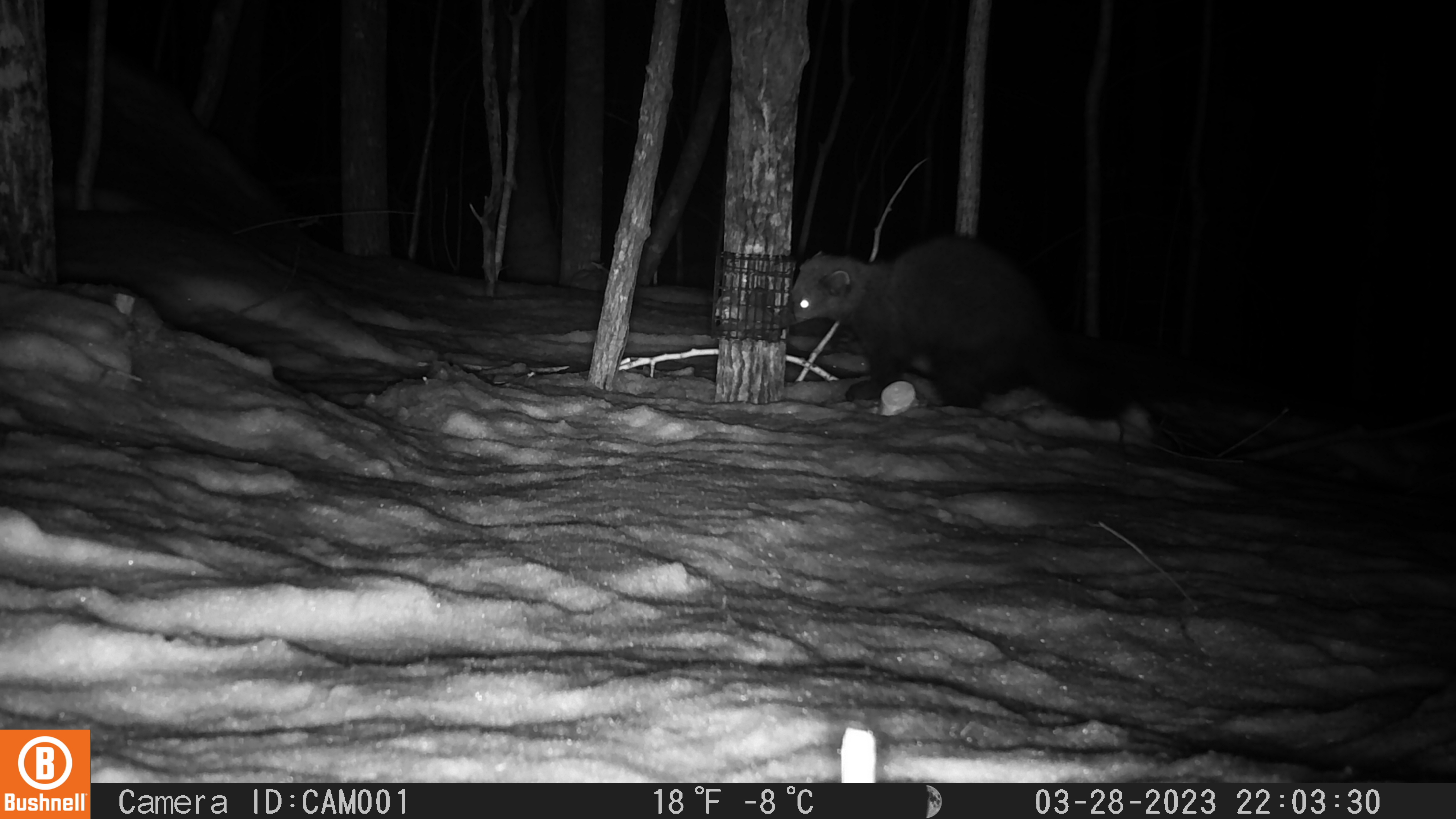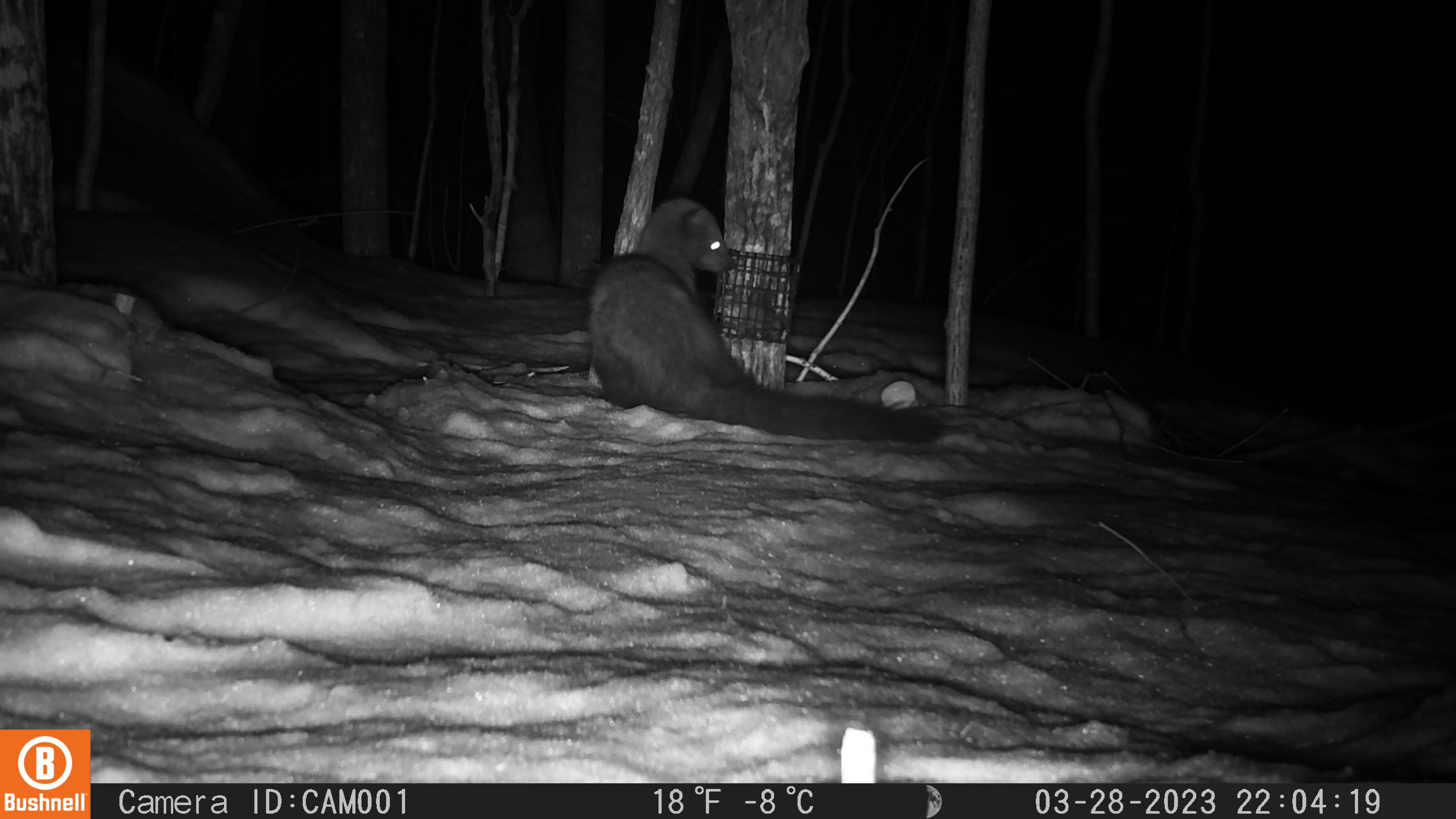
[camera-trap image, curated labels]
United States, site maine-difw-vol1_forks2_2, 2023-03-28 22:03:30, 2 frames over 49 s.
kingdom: Animalia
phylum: Chordata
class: Mammalia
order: Carnivora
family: Mustelidae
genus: Pekania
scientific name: Pekania pennanti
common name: fisher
Fisher (Pekania pennanti).